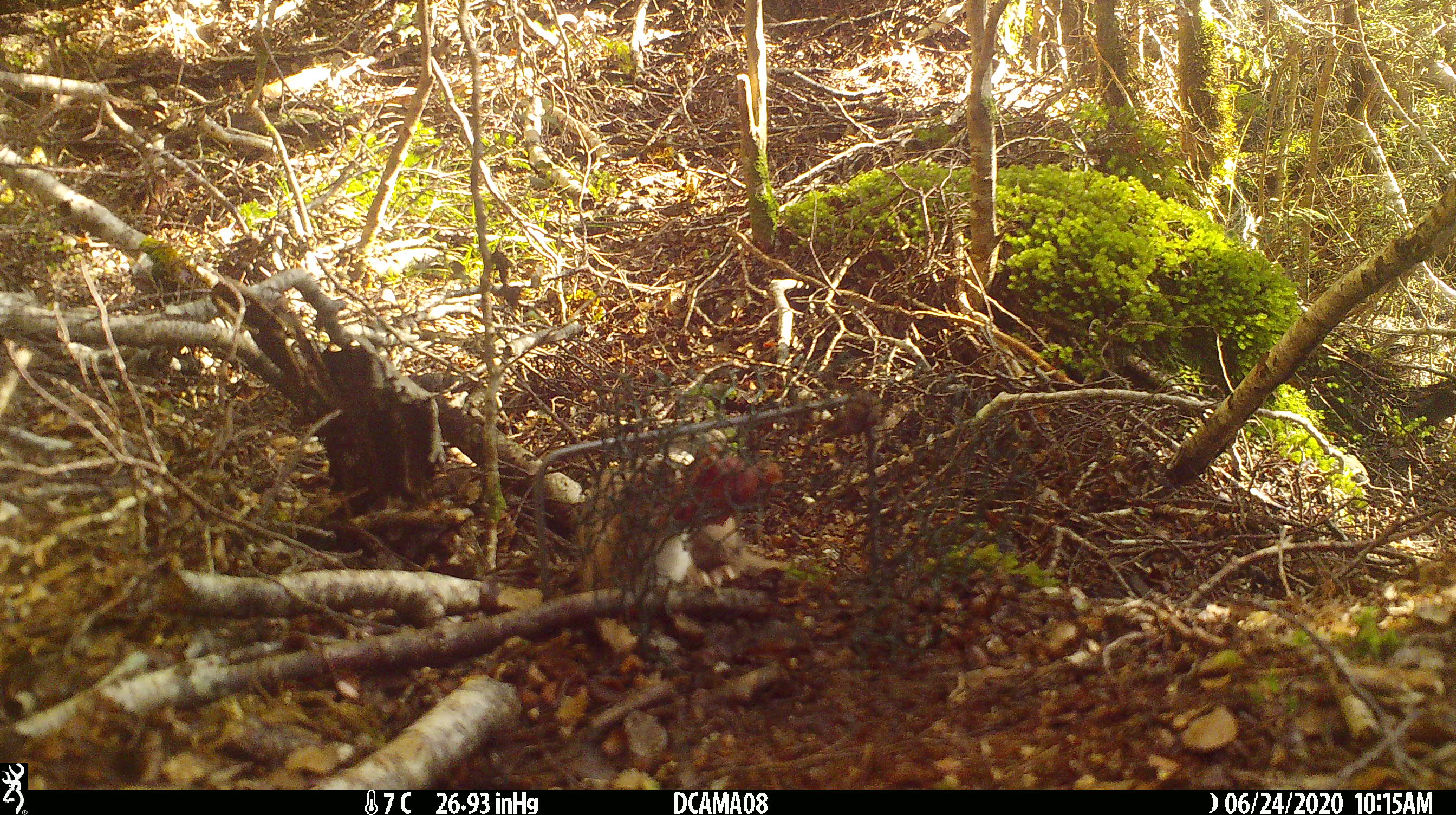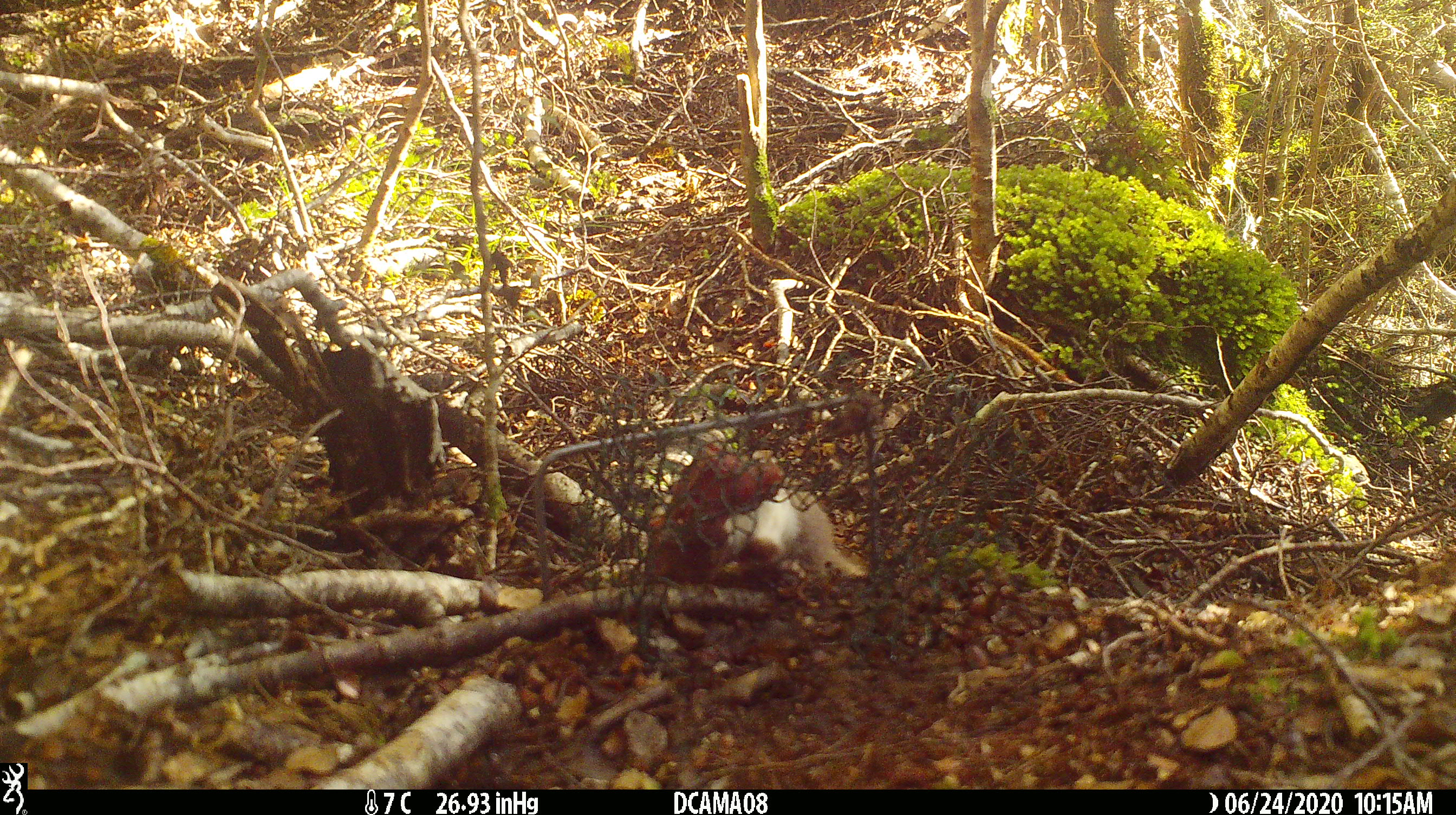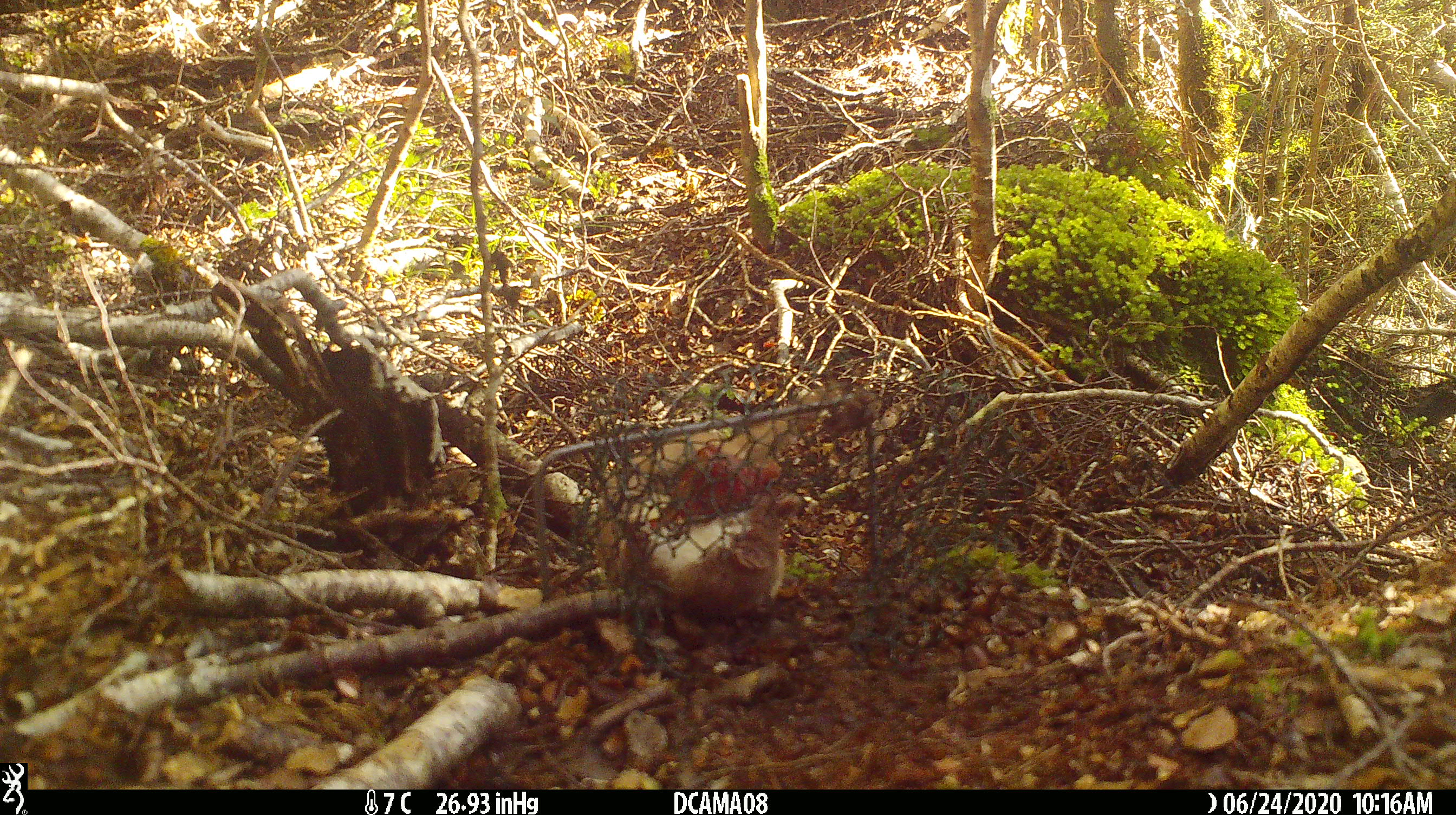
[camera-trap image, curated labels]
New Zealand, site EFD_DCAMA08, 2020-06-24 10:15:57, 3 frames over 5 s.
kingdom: Animalia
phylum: Chordata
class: Mammalia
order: Carnivora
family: Mustelidae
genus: Mustela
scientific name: Mustela nivalis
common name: least weasel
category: weasel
Weasel (least weasel) (Mustela nivalis).